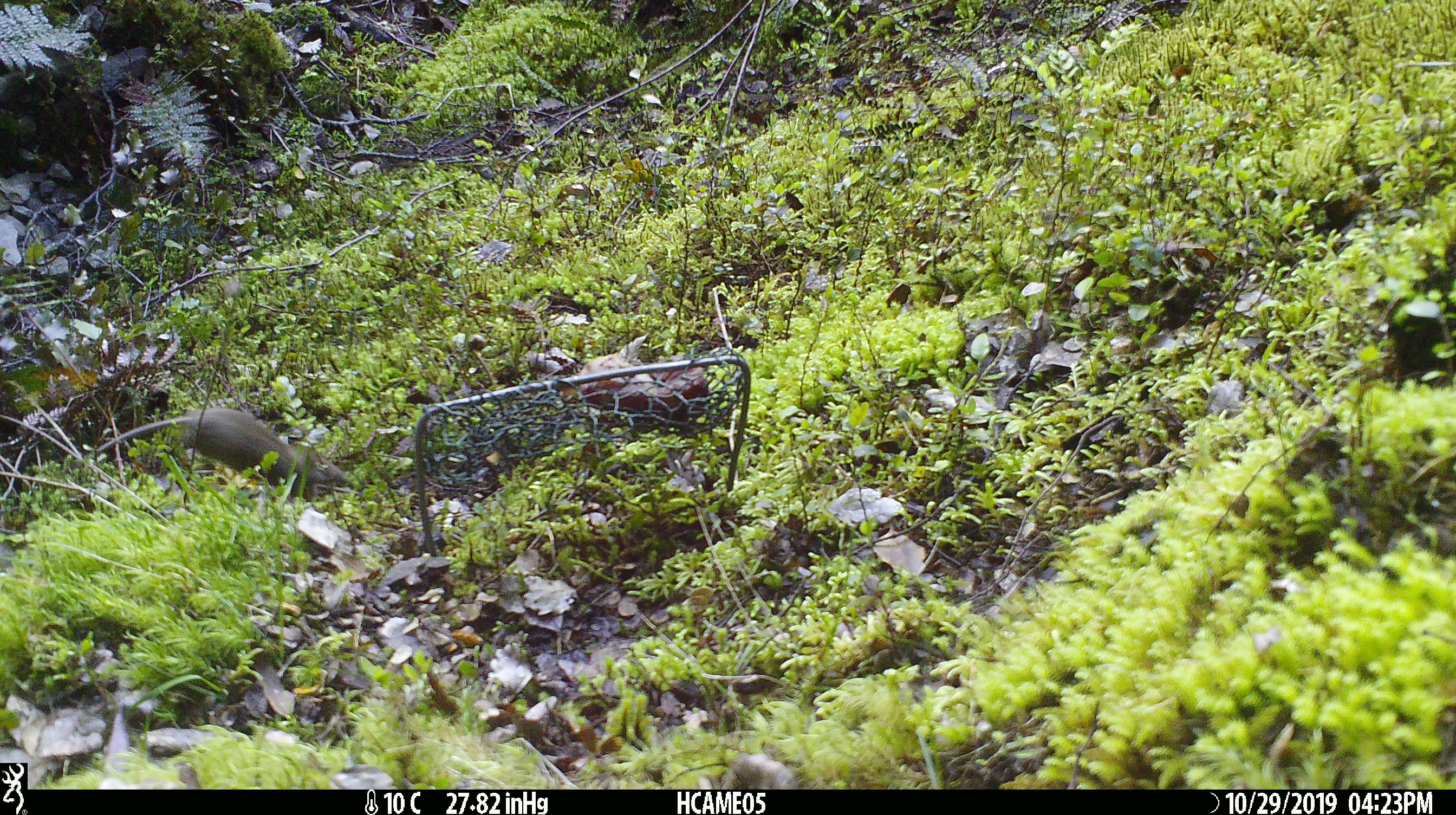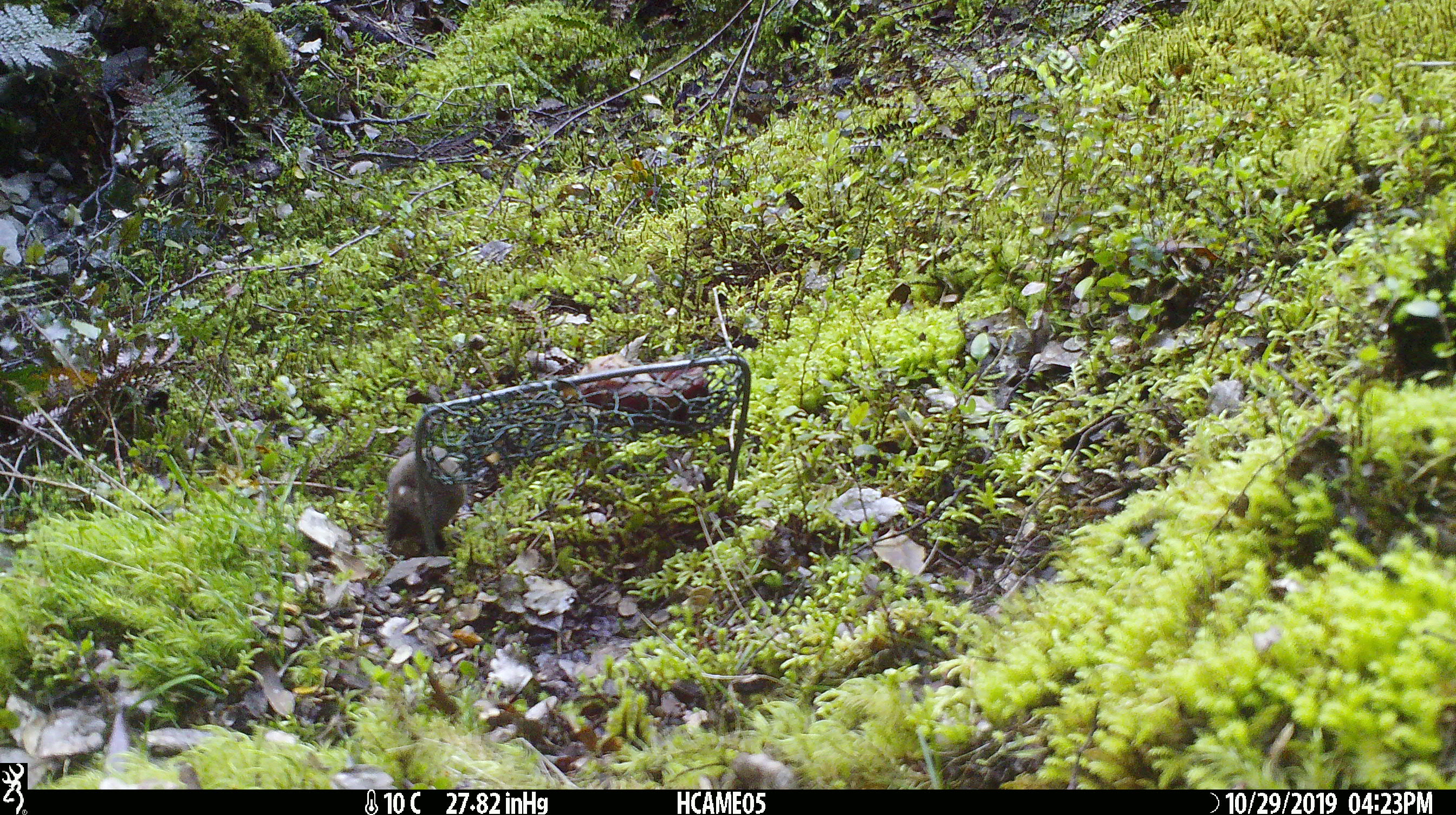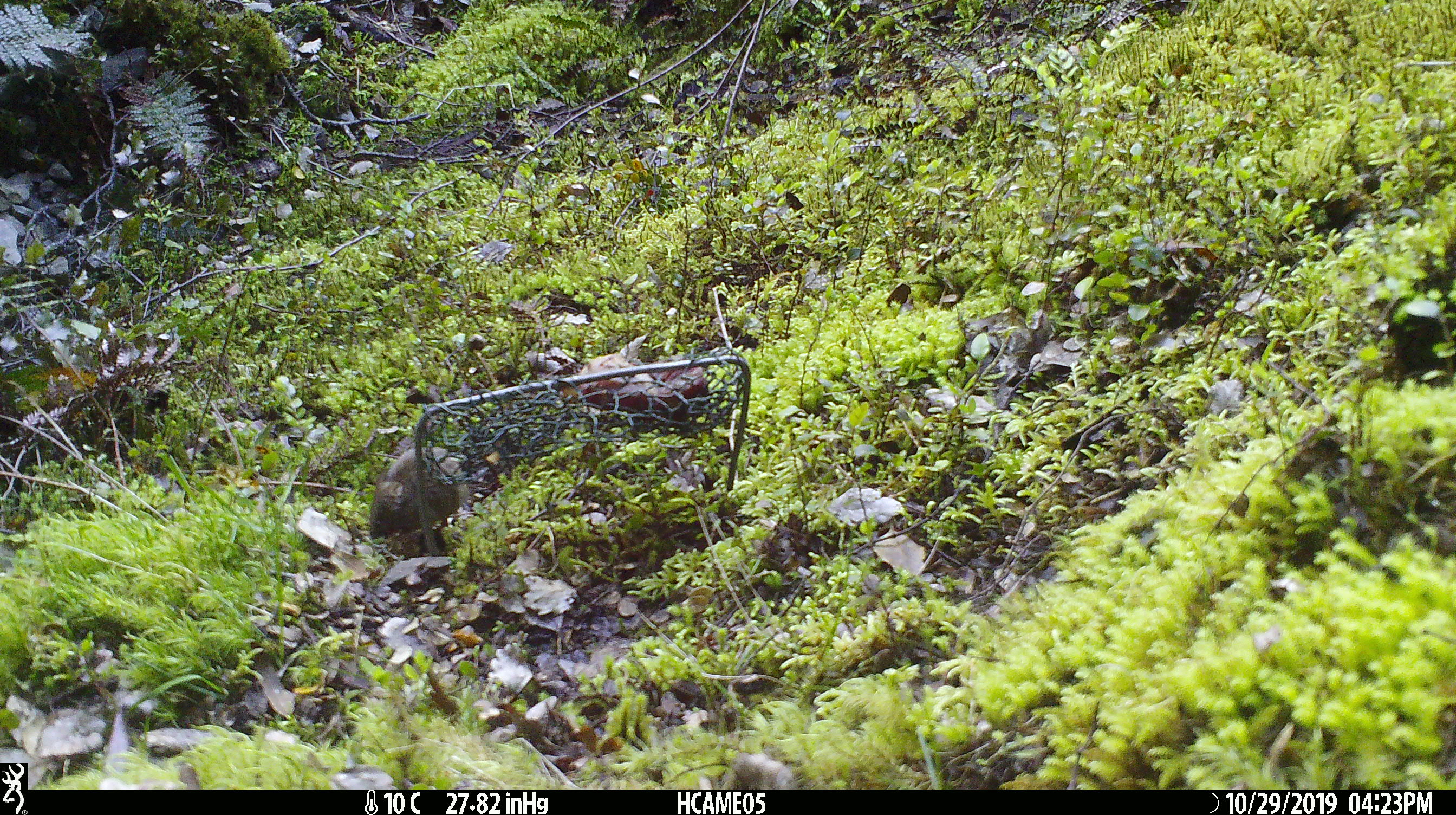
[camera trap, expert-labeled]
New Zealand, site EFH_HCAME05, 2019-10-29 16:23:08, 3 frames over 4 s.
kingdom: Animalia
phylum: Chordata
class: Mammalia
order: Rodentia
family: Muridae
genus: Mus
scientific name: Mus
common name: mouse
Mouse (Mus).